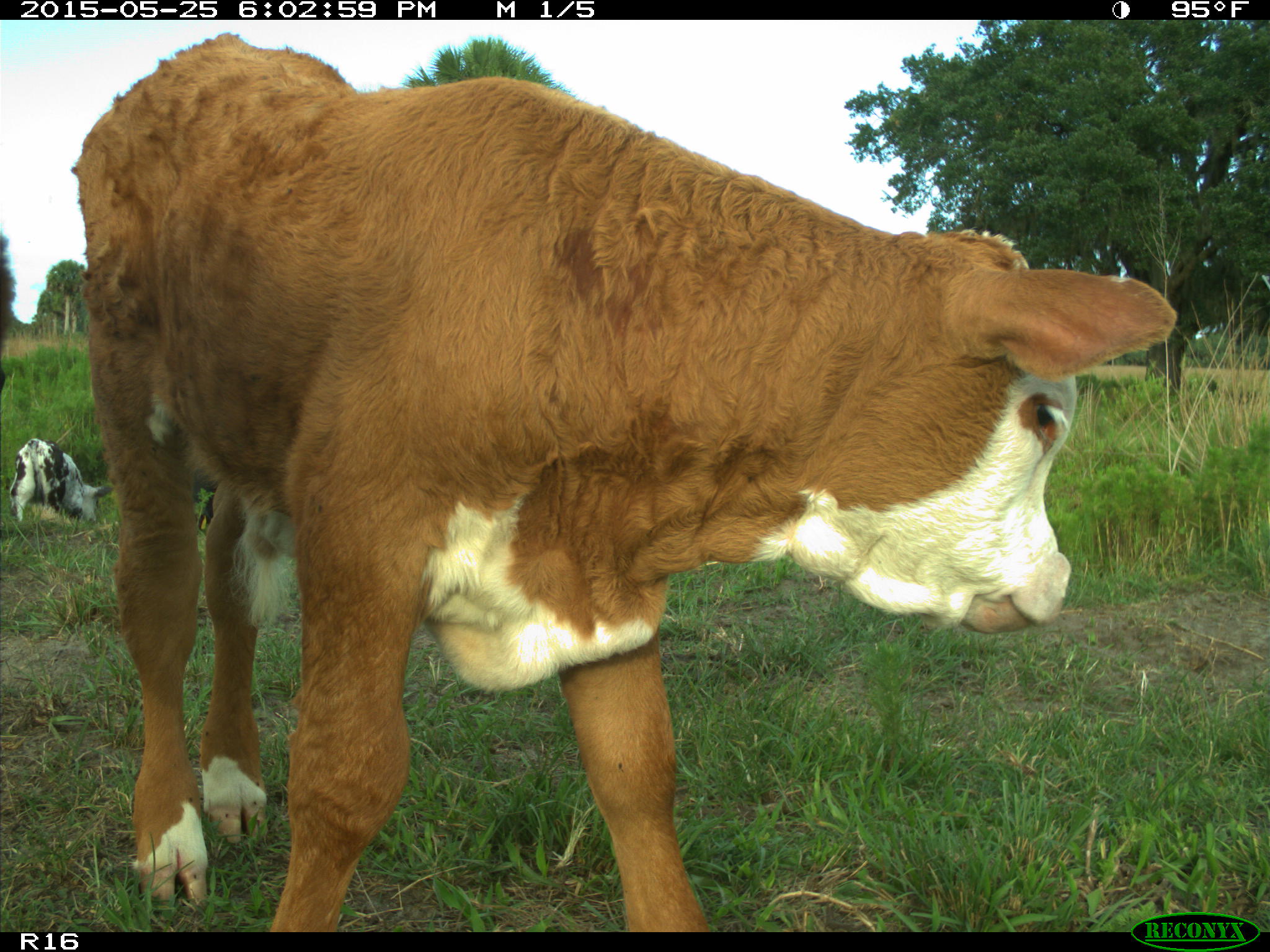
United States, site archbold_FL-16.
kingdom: Animalia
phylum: Chordata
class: Mammalia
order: Artiodactyla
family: Bovidae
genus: Bos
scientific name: Bos taurus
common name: domestic cow